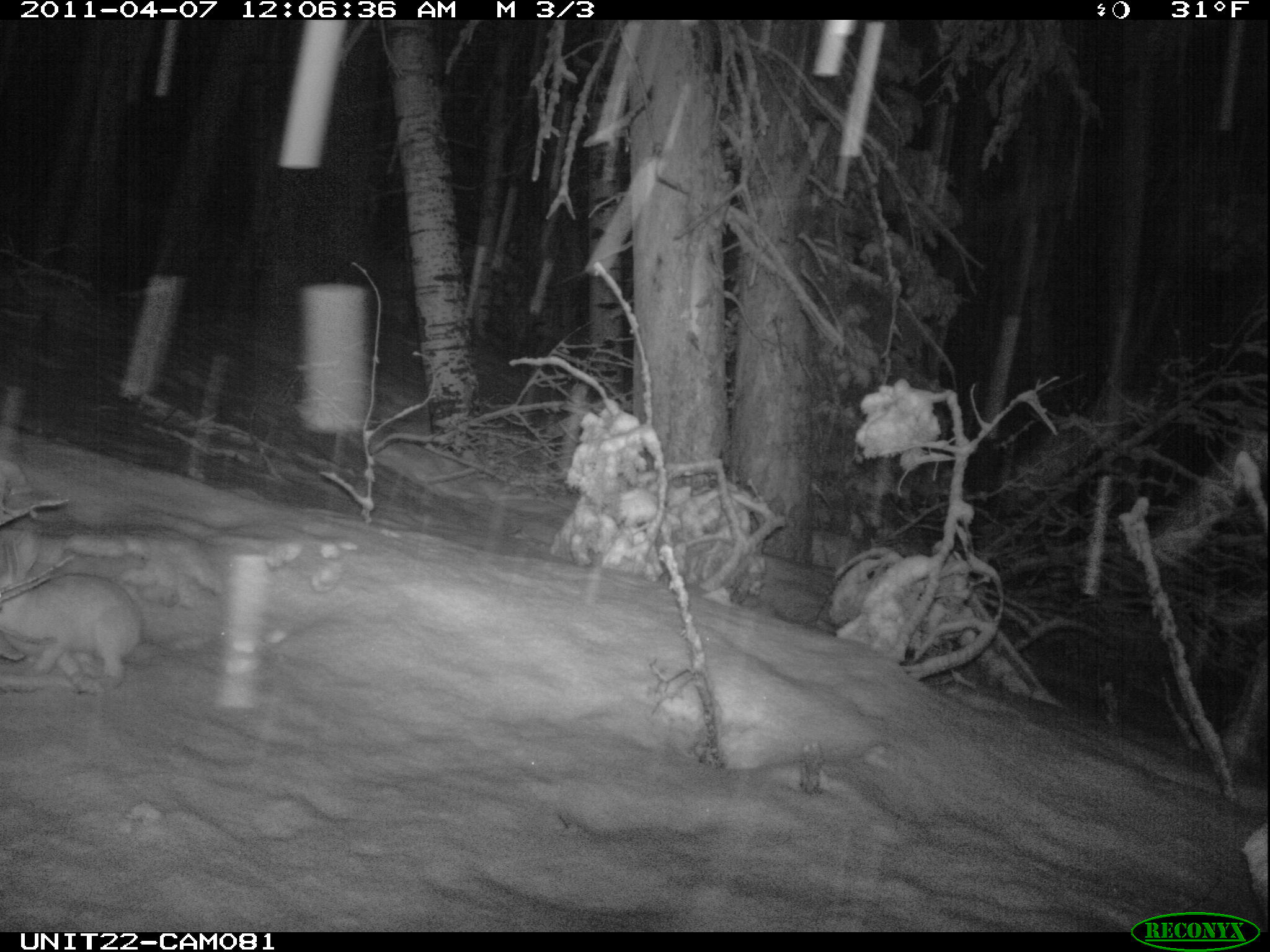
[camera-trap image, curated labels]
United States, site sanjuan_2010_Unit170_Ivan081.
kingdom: Animalia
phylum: Chordata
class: Mammalia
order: Lagomorpha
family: Leporidae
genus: Lepus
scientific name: Lepus americanus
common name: snowshoe hare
Lepus americanus (snowshoe hare).